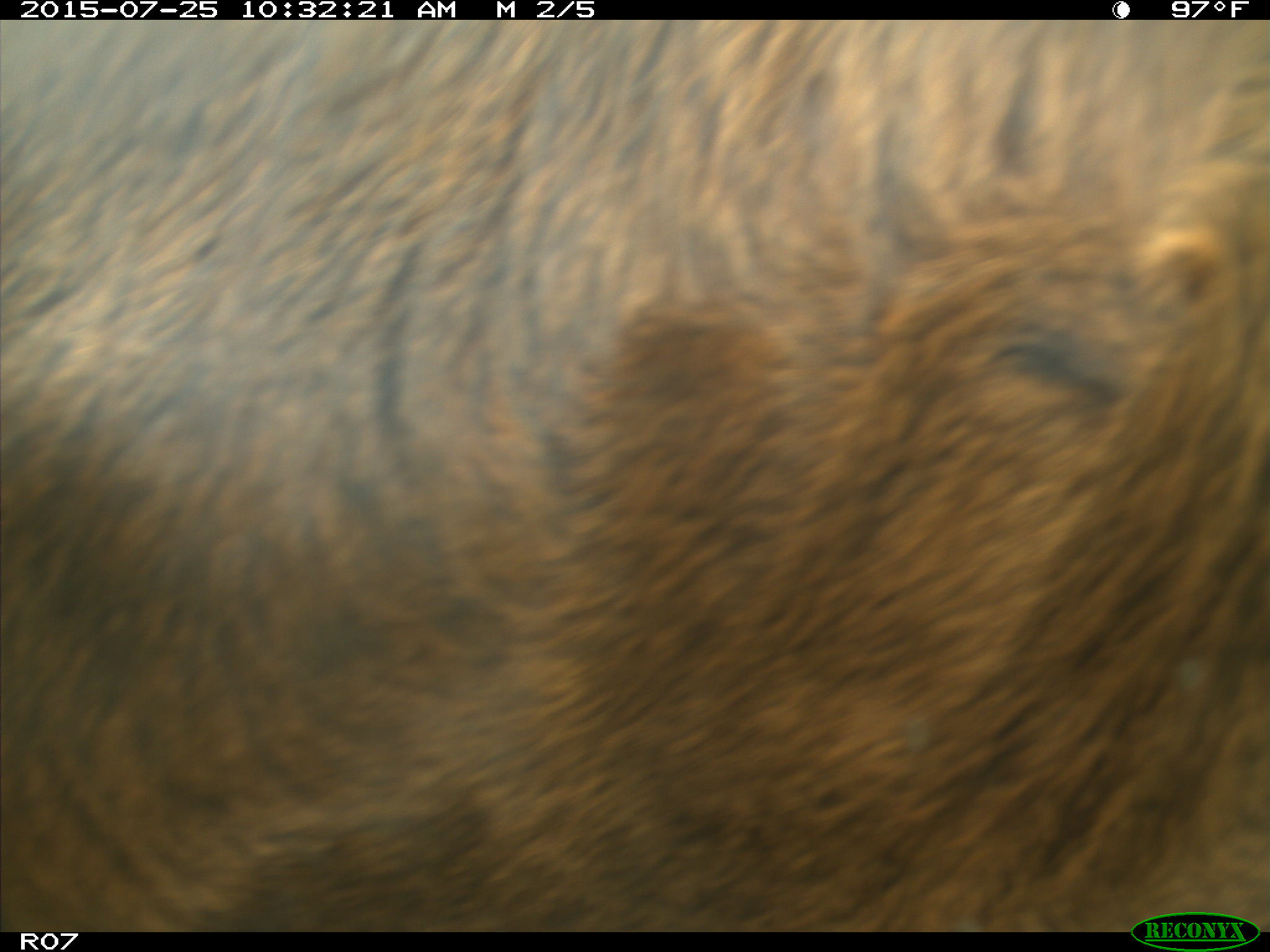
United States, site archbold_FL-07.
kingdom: Animalia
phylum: Chordata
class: Mammalia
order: Artiodactyla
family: Bovidae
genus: Bos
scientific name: Bos taurus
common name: domestic cow